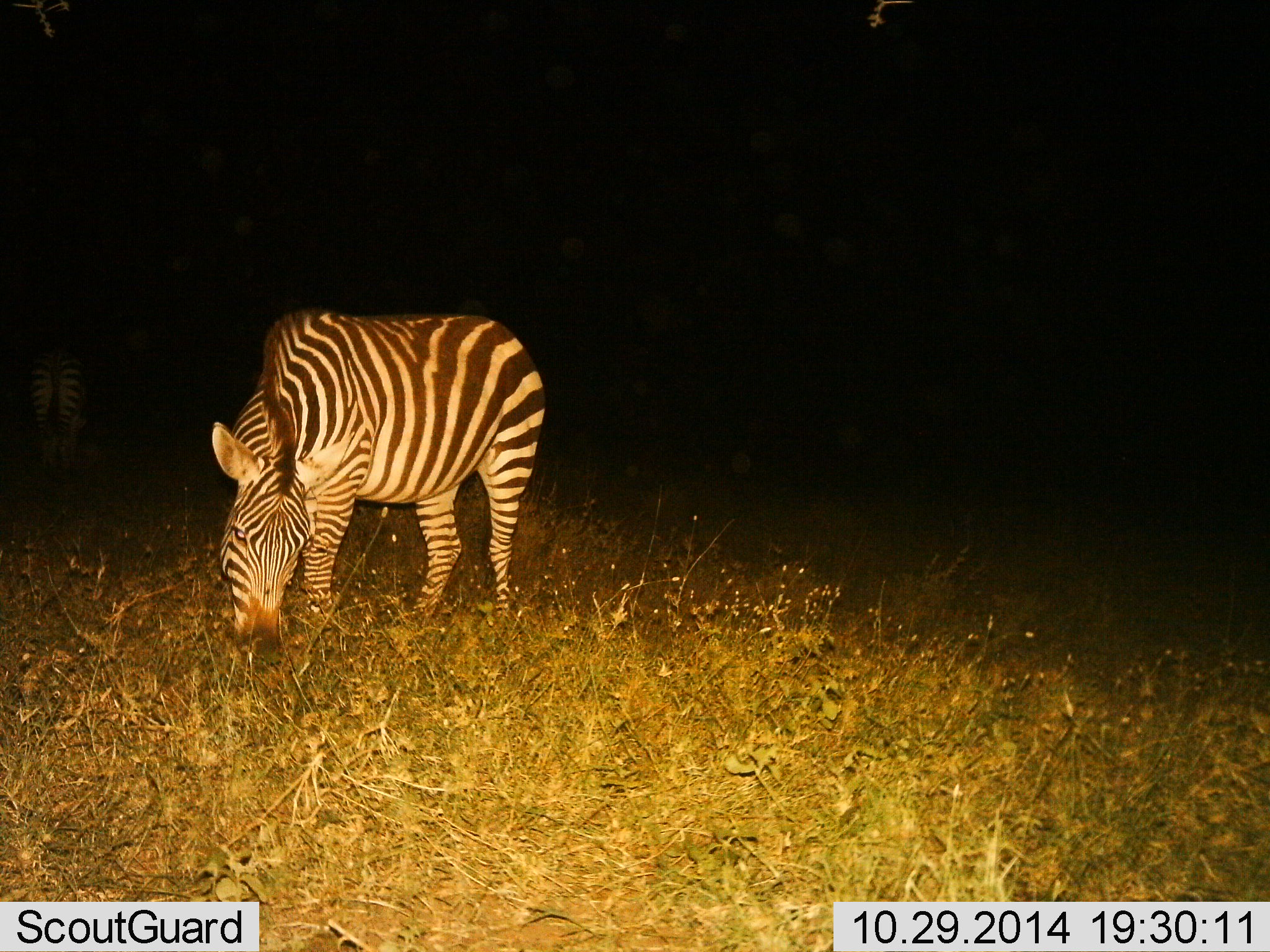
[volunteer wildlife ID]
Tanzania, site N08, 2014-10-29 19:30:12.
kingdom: Animalia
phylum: Chordata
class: Mammalia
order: Perissodactyla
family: Equidae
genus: Equus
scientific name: Equus quagga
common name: plains zebra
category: zebra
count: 1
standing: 20%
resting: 0%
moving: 10%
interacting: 0%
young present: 0%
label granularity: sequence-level